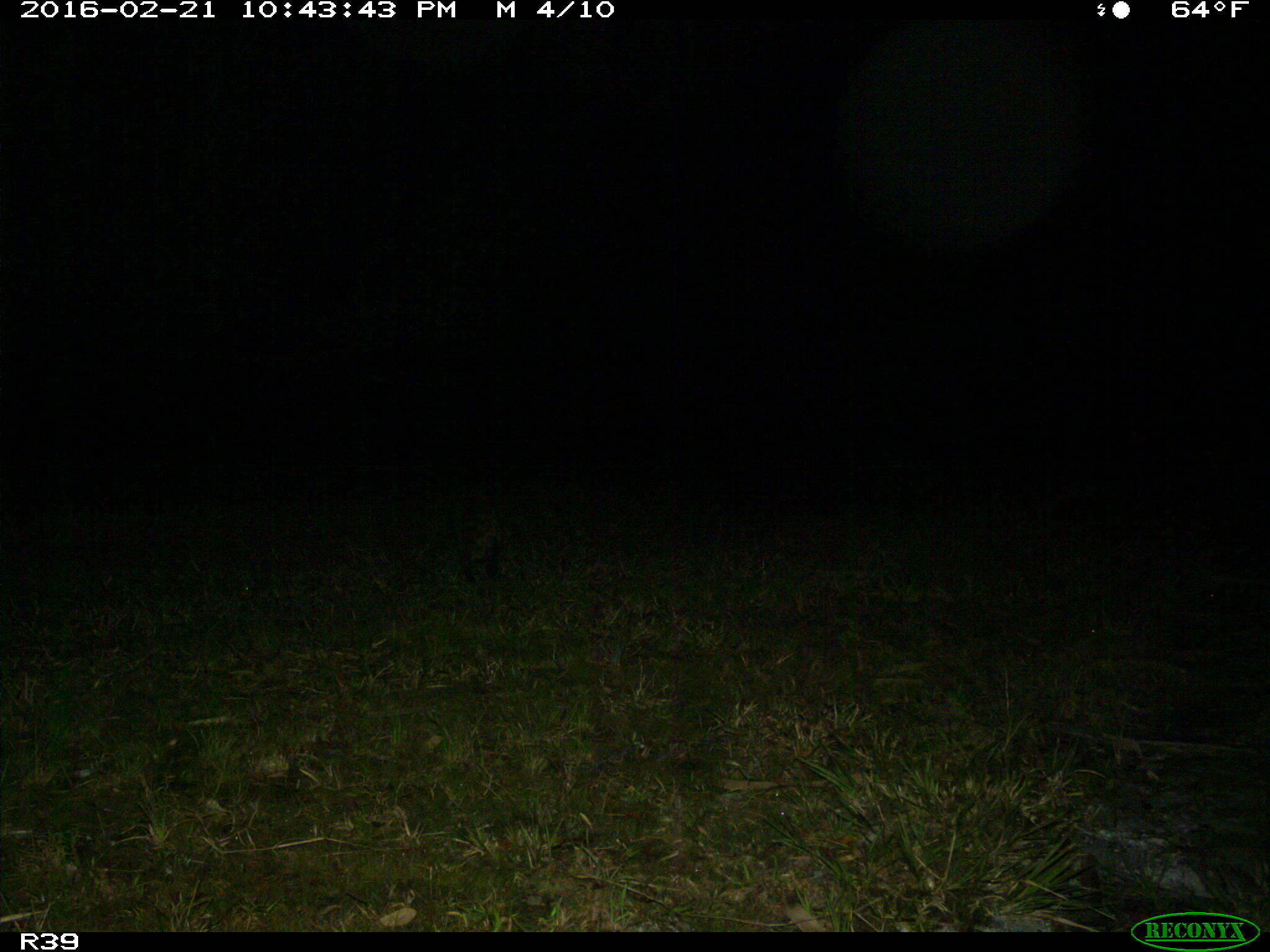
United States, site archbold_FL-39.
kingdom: Animalia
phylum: Chordata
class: Mammalia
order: Carnivora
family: Procyonidae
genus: Procyon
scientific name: Procyon lotor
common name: common raccoon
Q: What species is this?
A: Procyon lotor (common raccoon).